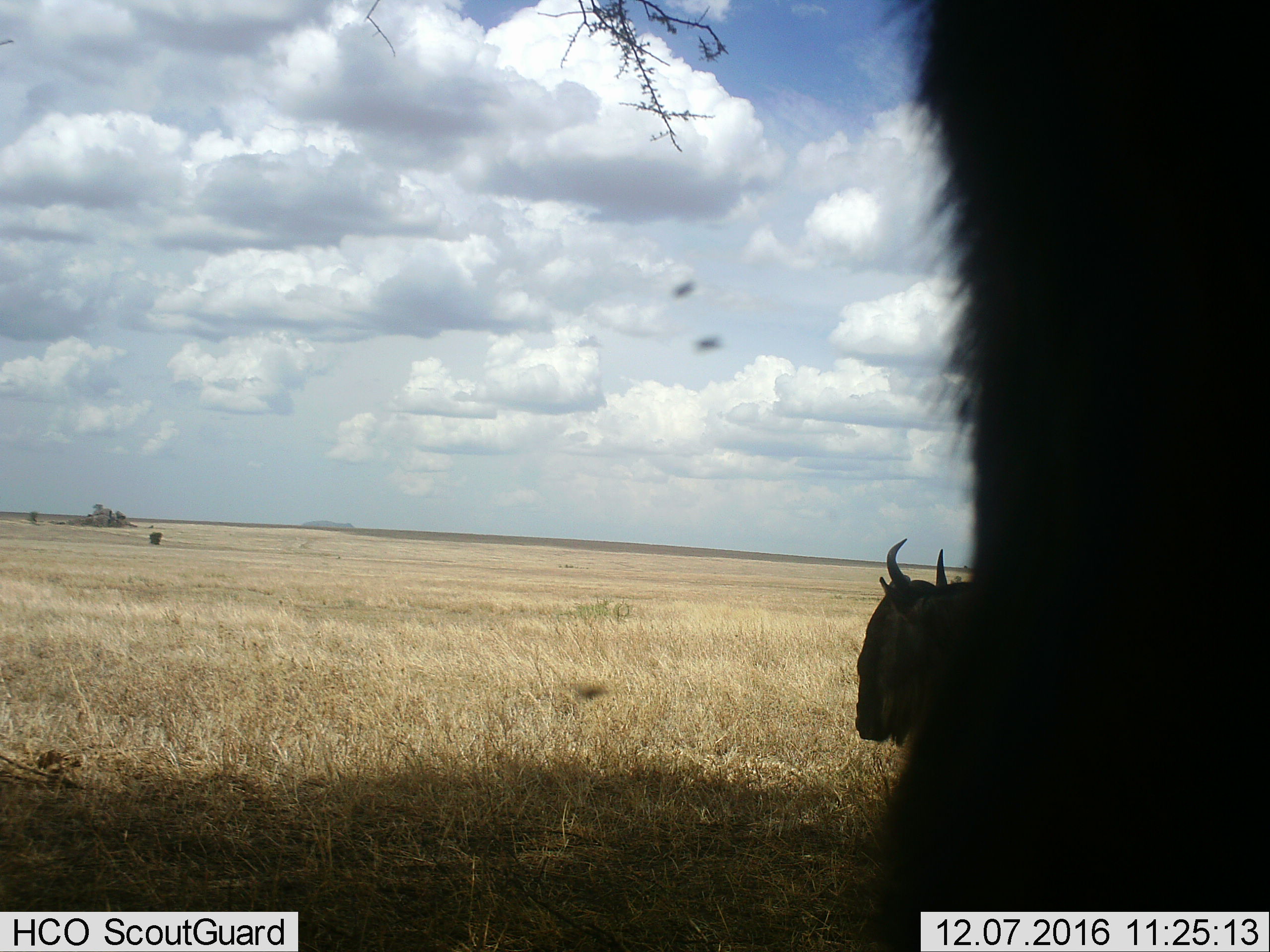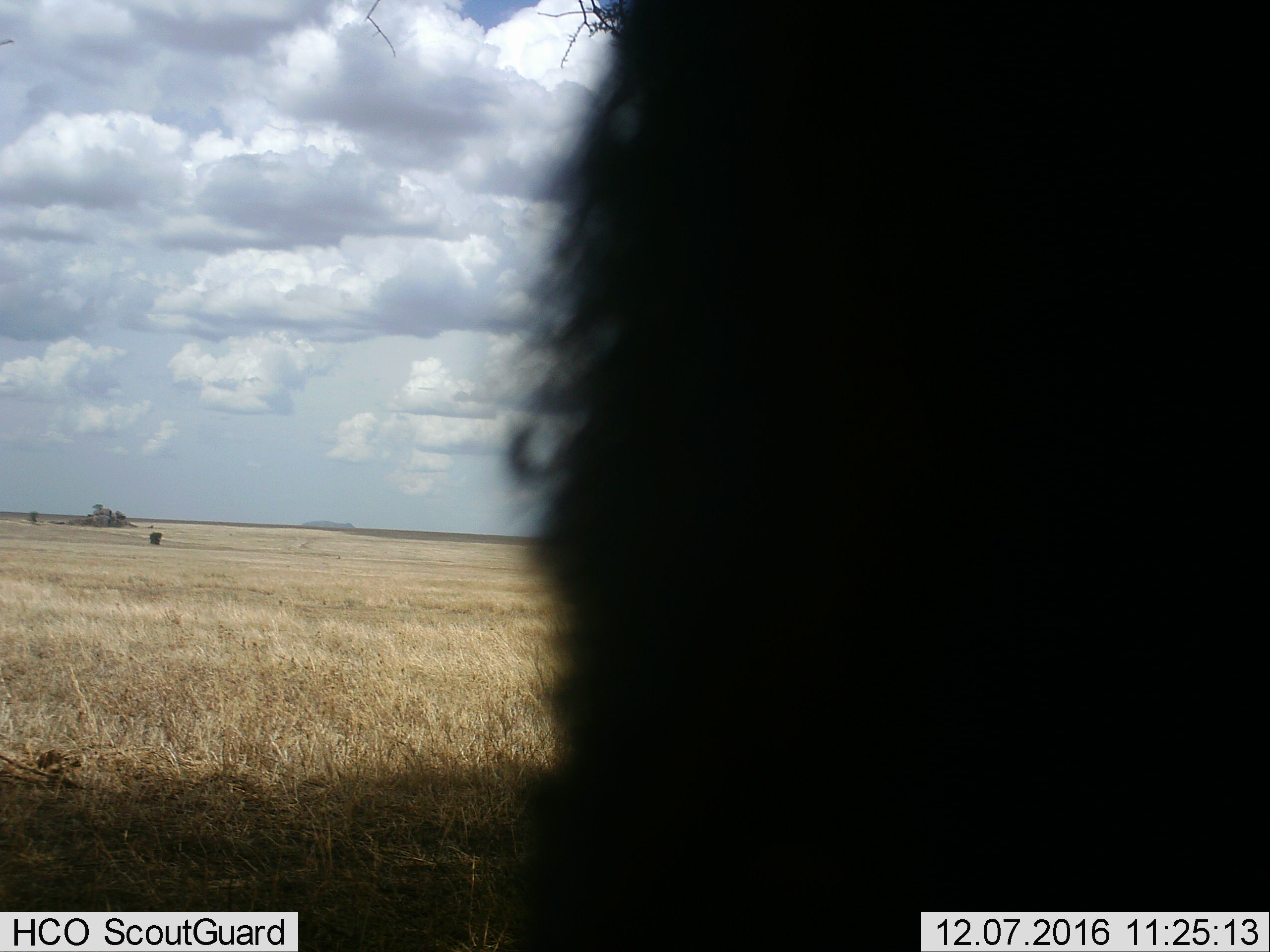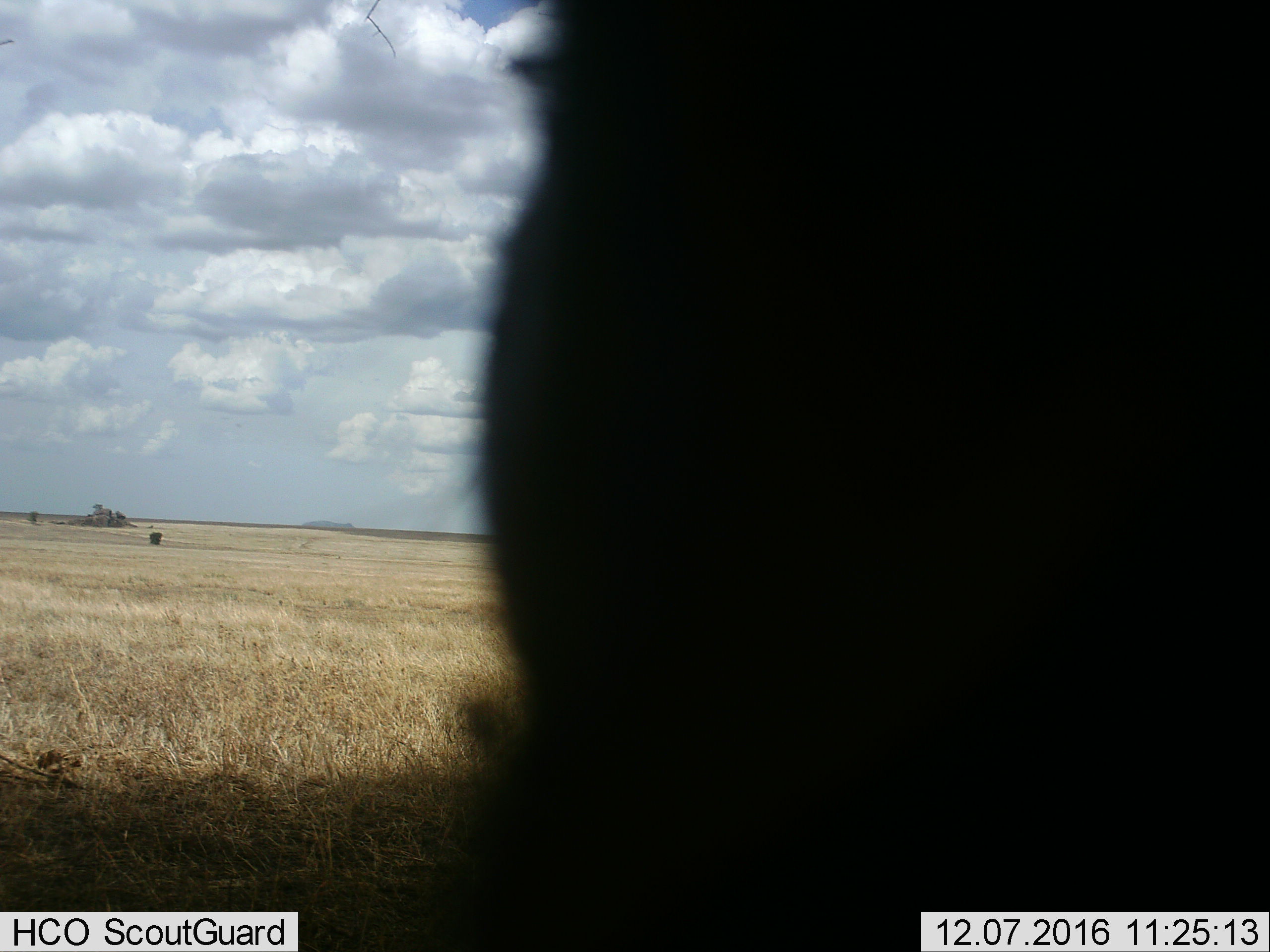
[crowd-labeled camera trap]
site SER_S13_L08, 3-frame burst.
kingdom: Animalia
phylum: Chordata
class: Mammalia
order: Artiodactyla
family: Bovidae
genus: Connochaetes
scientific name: Connochaetes taurinus taurinus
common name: blue wildebeest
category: wildebeestblue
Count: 2.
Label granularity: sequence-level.